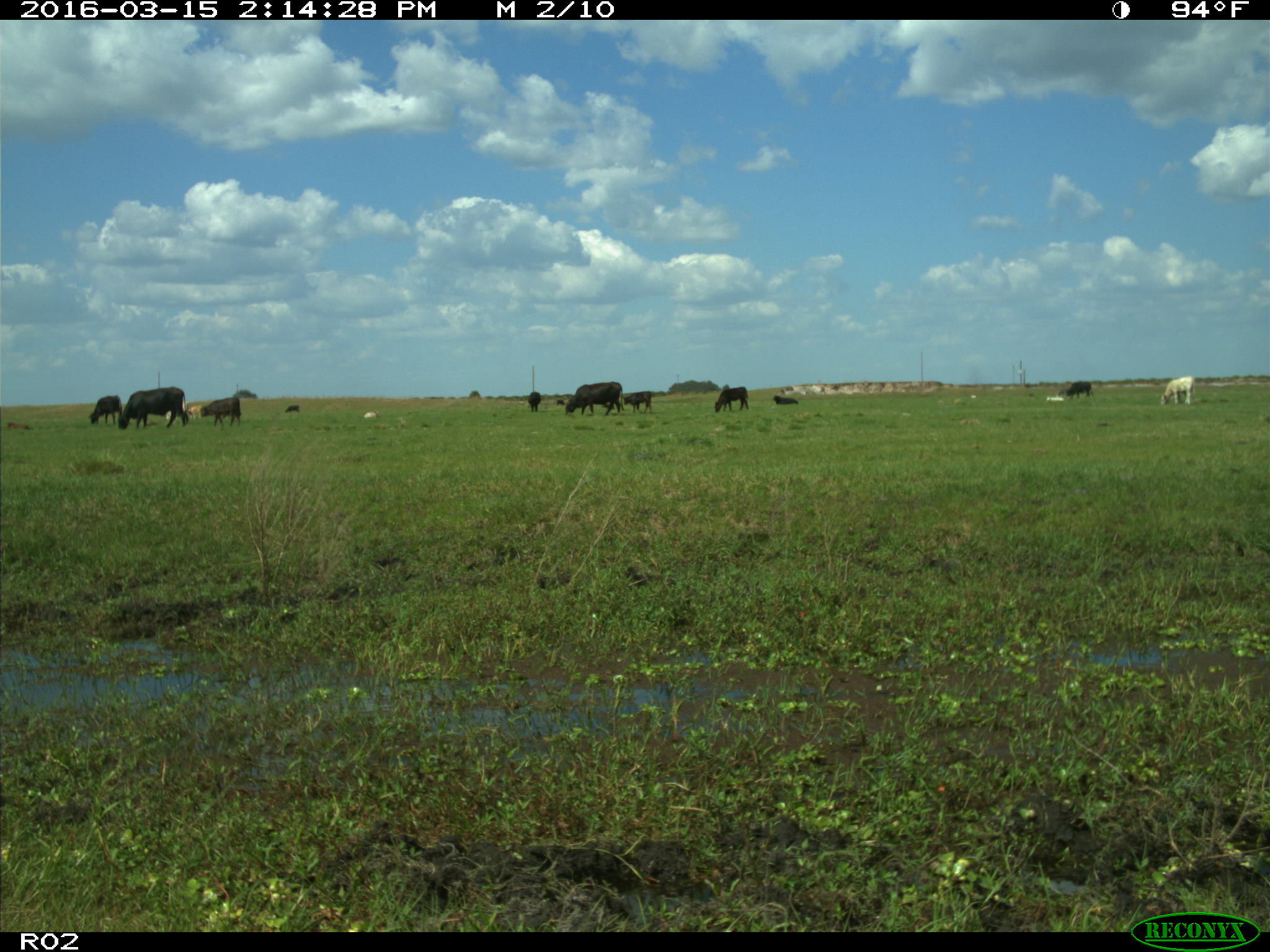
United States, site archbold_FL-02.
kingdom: Animalia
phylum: Chordata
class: Mammalia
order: Artiodactyla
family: Bovidae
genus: Bos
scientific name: Bos taurus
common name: domestic cow